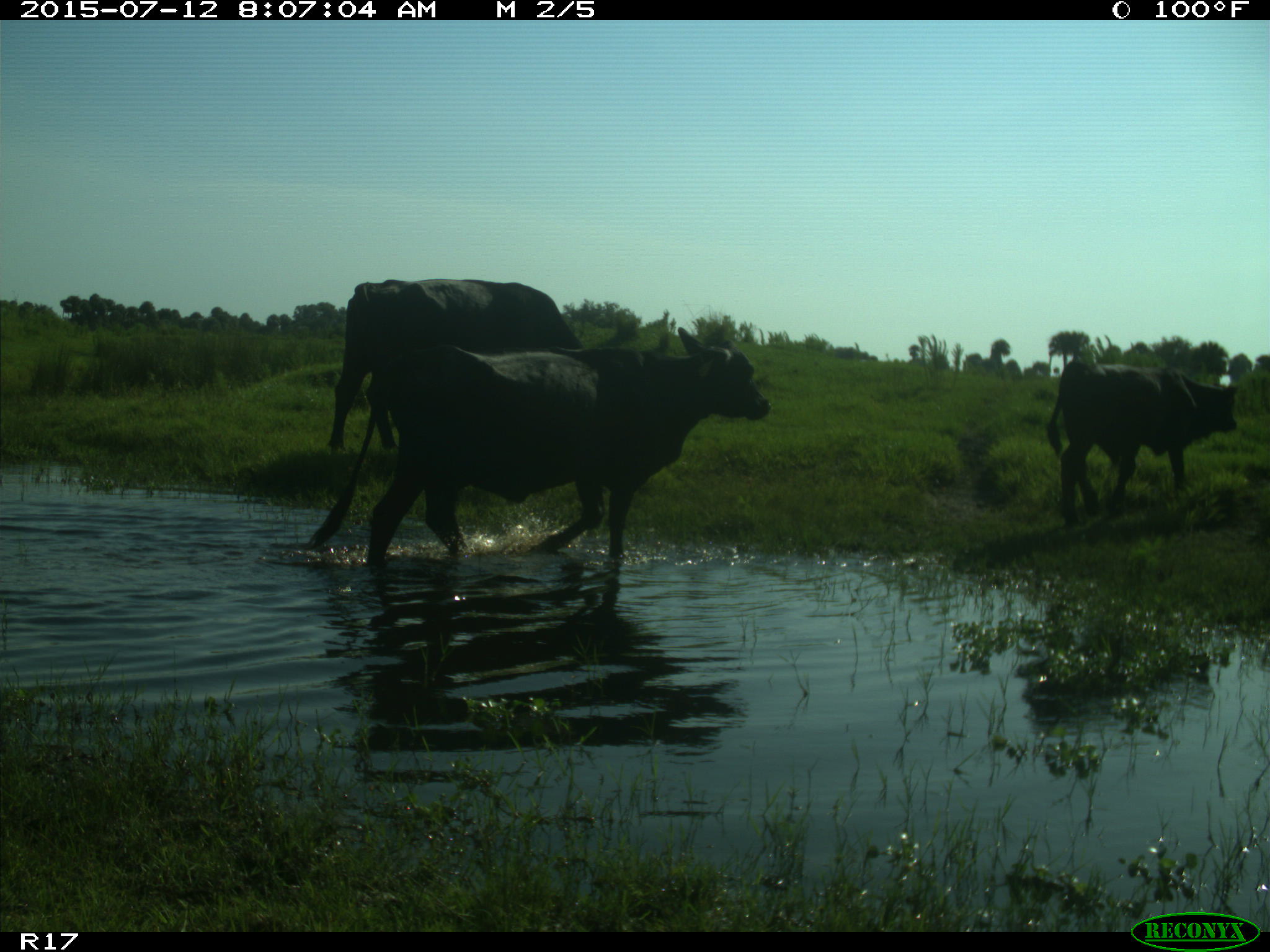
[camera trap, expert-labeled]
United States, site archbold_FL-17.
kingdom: Animalia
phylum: Chordata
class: Mammalia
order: Artiodactyla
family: Bovidae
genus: Bos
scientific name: Bos taurus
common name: domestic cow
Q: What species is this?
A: Bos taurus (domestic cow).